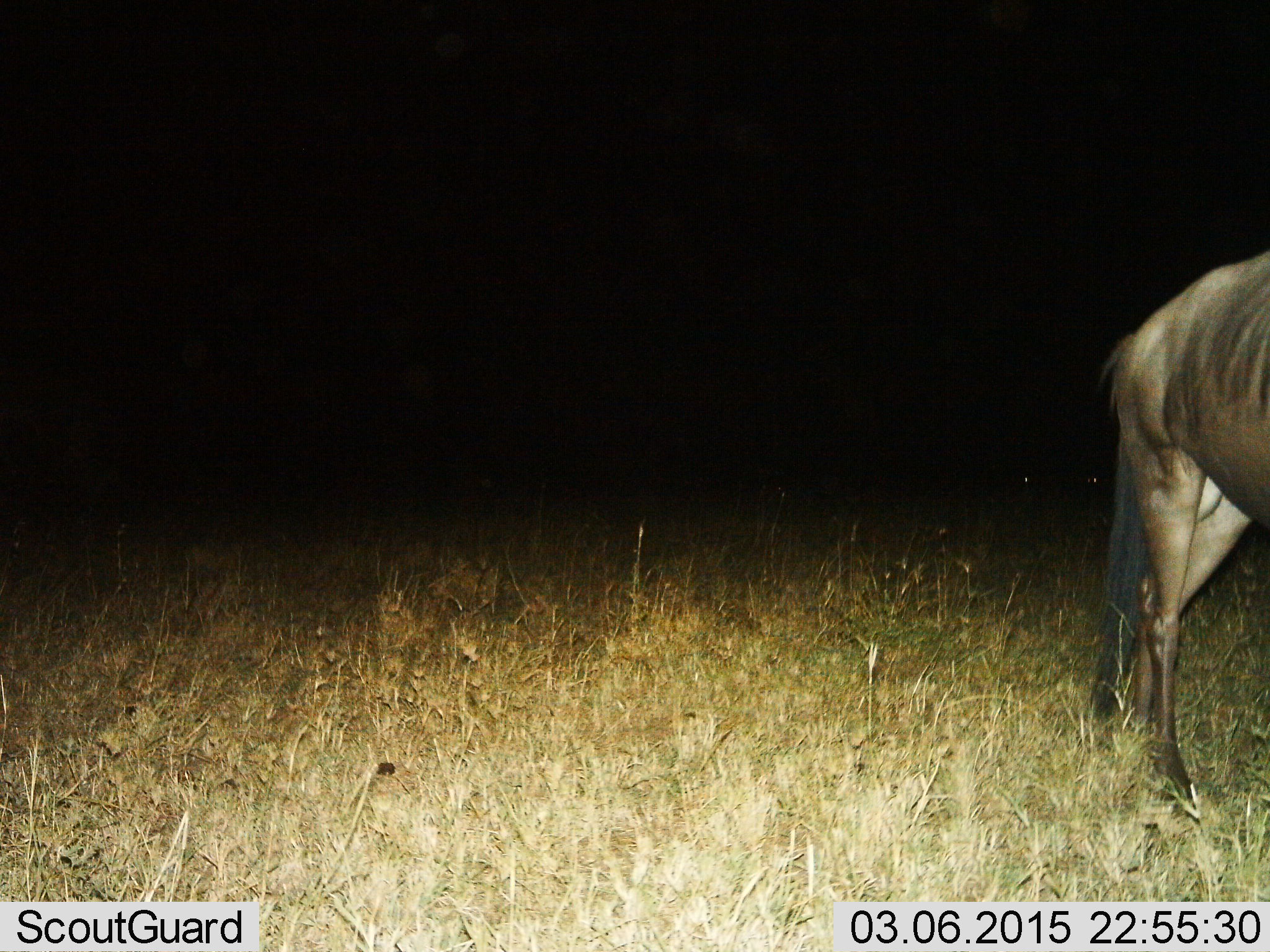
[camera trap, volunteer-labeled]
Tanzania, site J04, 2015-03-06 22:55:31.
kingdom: Animalia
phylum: Chordata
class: Mammalia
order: Artiodactyla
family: Bovidae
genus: Connochaetes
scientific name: Connochaetes taurinus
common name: blue wildebeest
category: wildebeest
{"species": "wildebeest (blue wildebeest) (Connochaetes taurinus)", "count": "1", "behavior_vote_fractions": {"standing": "50%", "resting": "0%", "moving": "50%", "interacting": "0%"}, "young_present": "0%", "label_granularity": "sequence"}